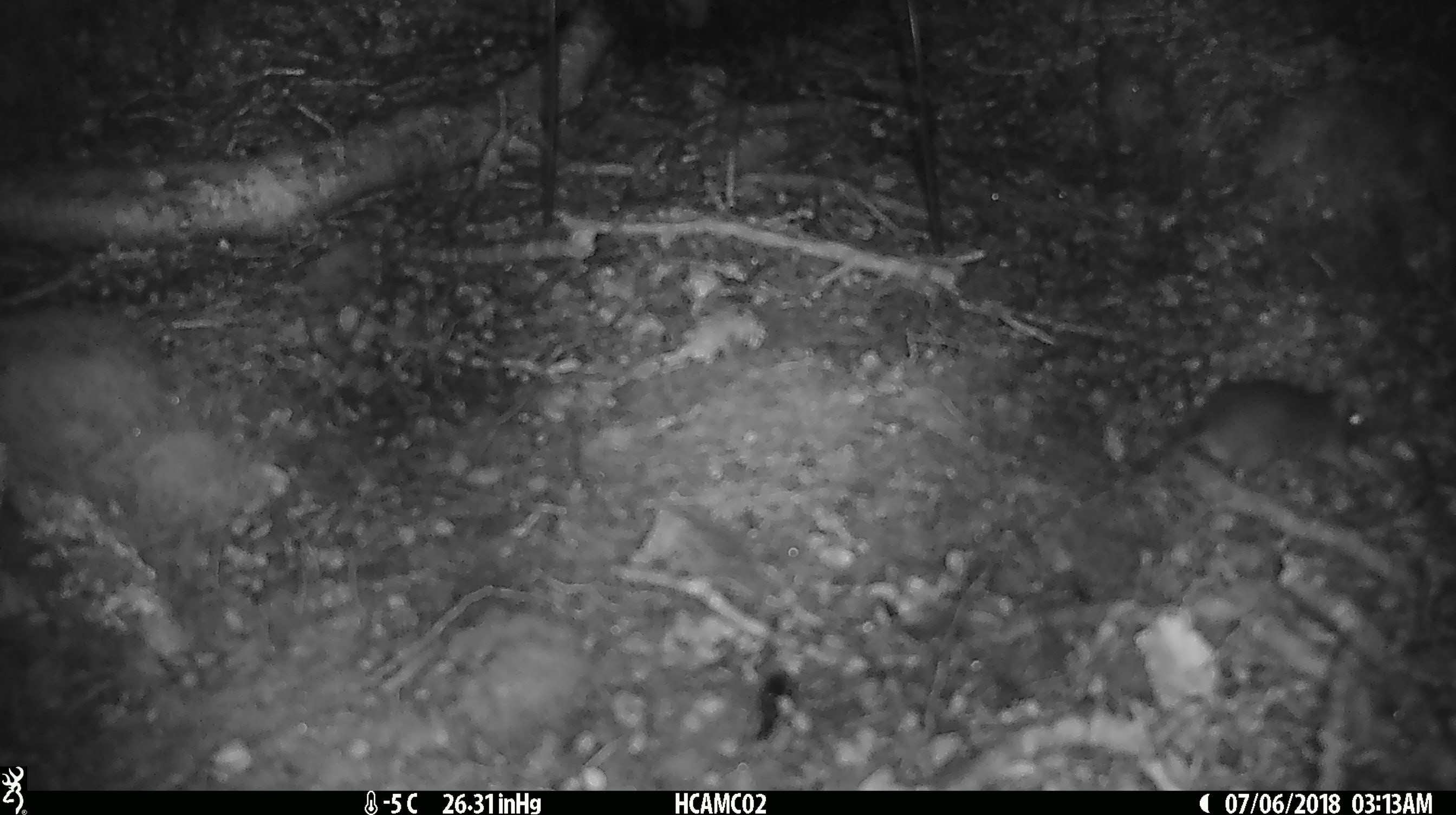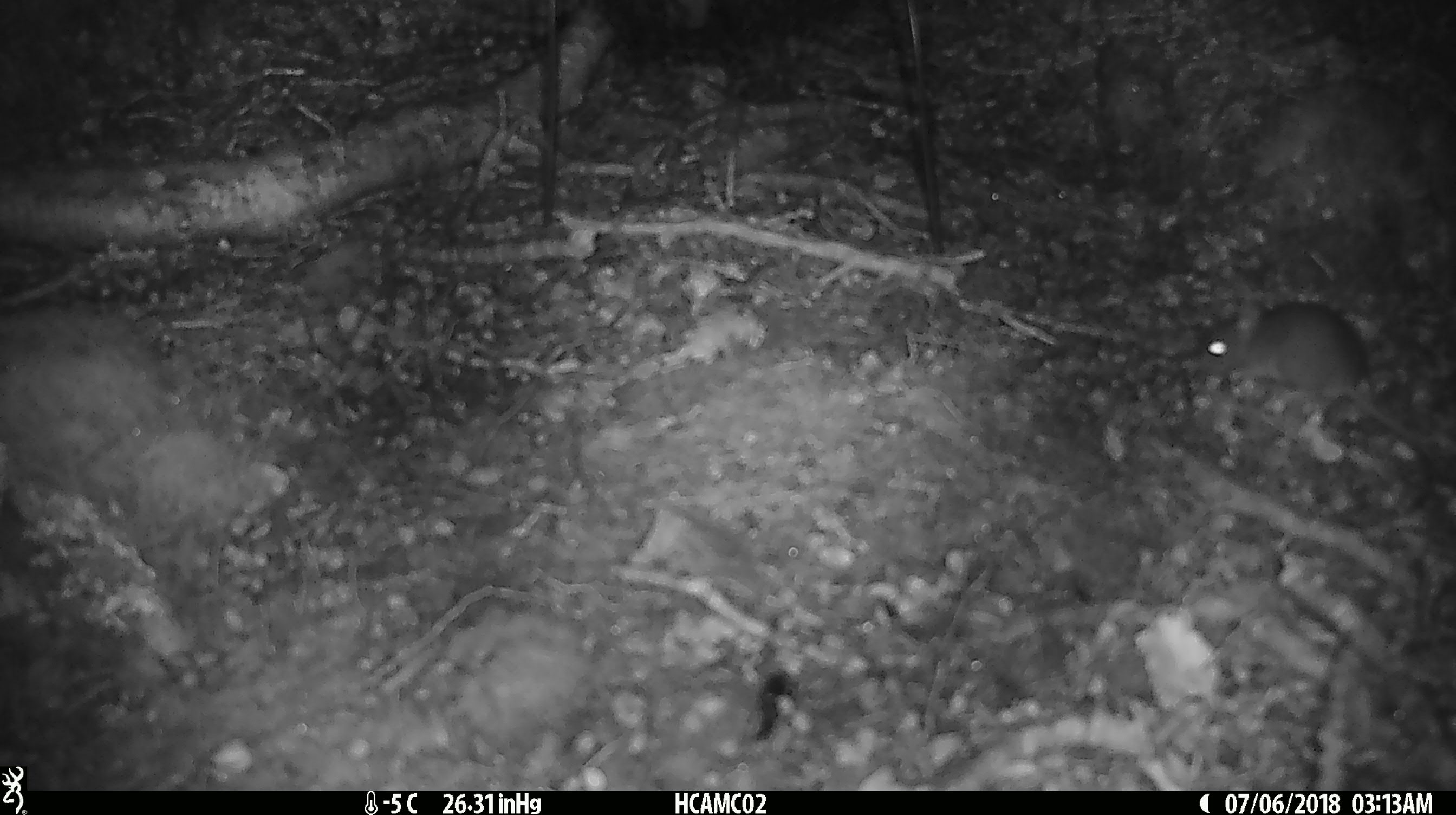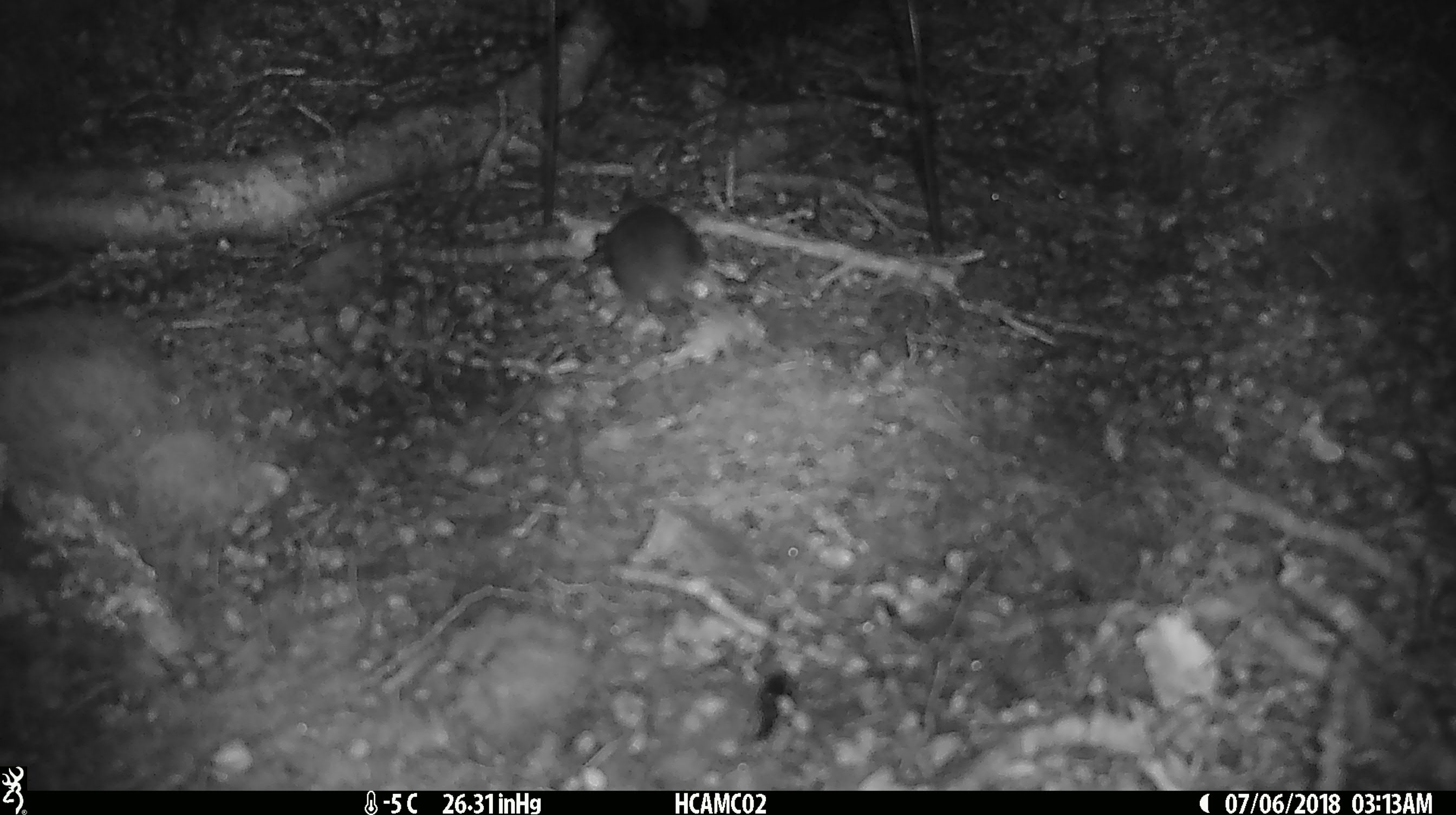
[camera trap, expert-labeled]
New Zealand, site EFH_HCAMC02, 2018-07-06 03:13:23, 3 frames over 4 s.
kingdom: Animalia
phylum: Chordata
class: Mammalia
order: Rodentia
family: Muridae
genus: Mus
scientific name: Mus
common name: mouse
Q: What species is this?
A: Mouse (Mus).